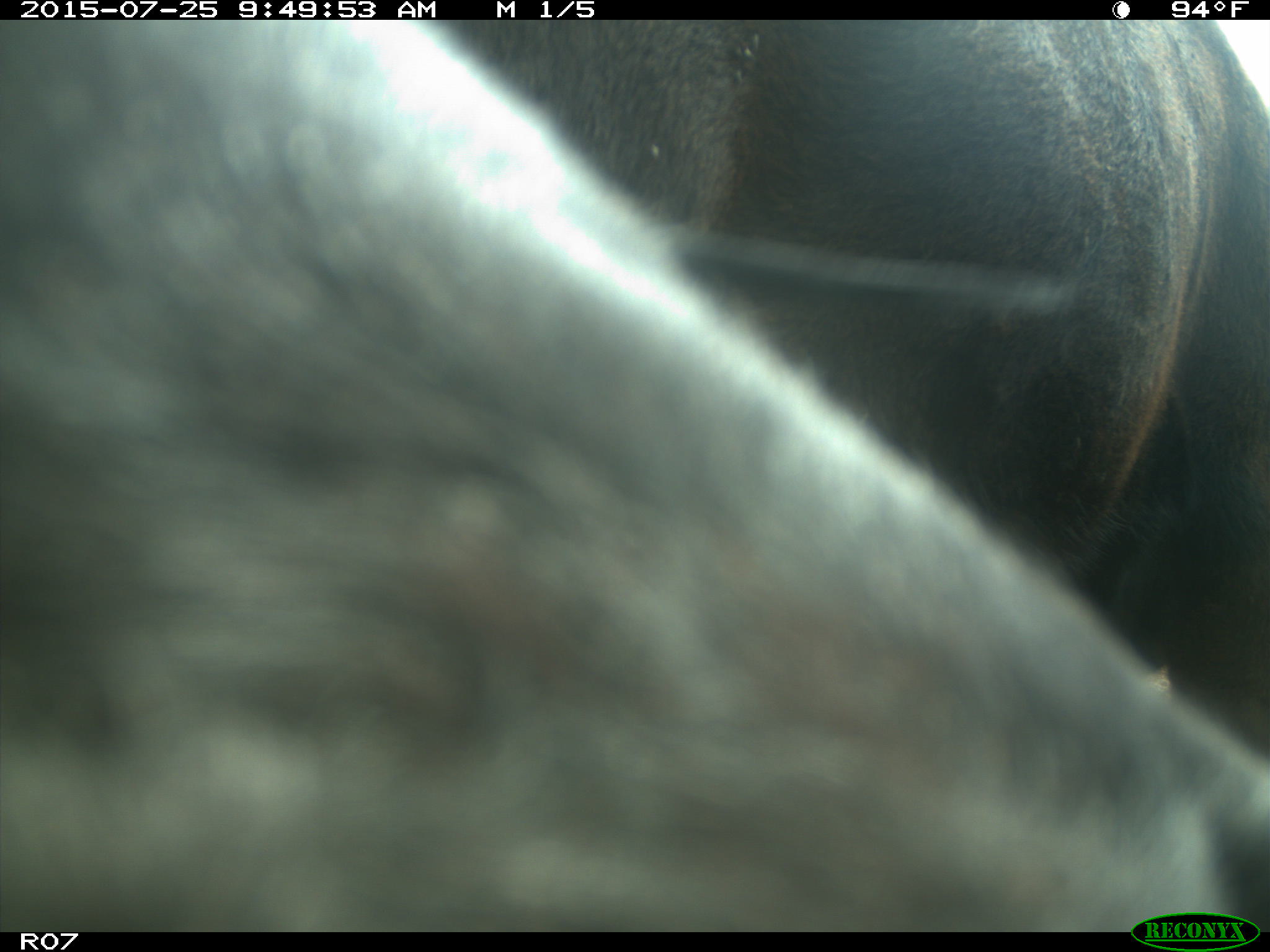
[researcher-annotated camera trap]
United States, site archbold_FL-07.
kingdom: Animalia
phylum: Chordata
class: Mammalia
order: Artiodactyla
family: Bovidae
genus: Bos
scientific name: Bos taurus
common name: domestic cow